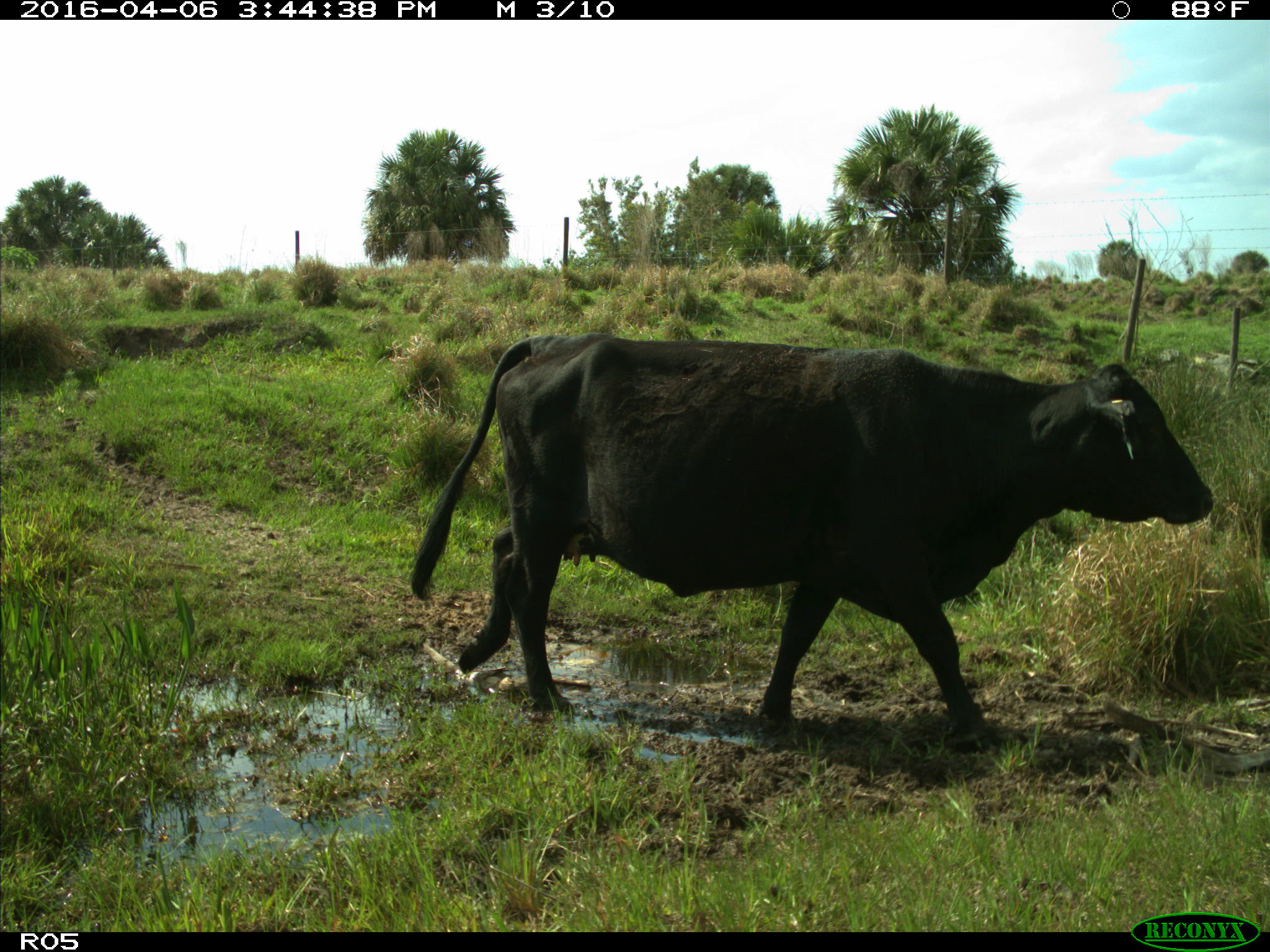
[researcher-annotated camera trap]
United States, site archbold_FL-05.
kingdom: Animalia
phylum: Chordata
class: Mammalia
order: Artiodactyla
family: Bovidae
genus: Bos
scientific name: Bos taurus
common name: domestic cow